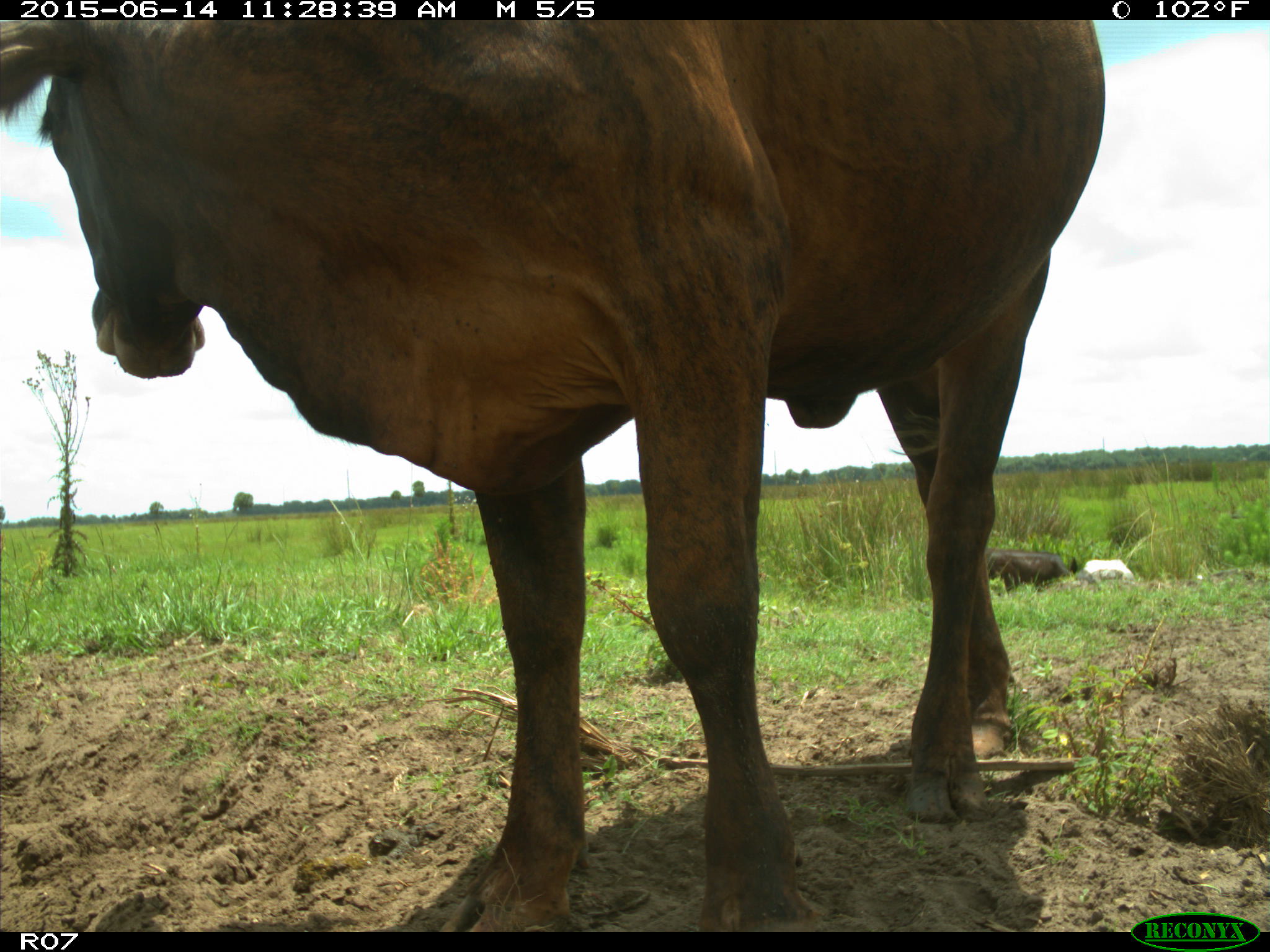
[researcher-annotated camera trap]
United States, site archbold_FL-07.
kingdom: Animalia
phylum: Chordata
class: Mammalia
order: Artiodactyla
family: Bovidae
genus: Bos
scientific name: Bos taurus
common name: domestic cow